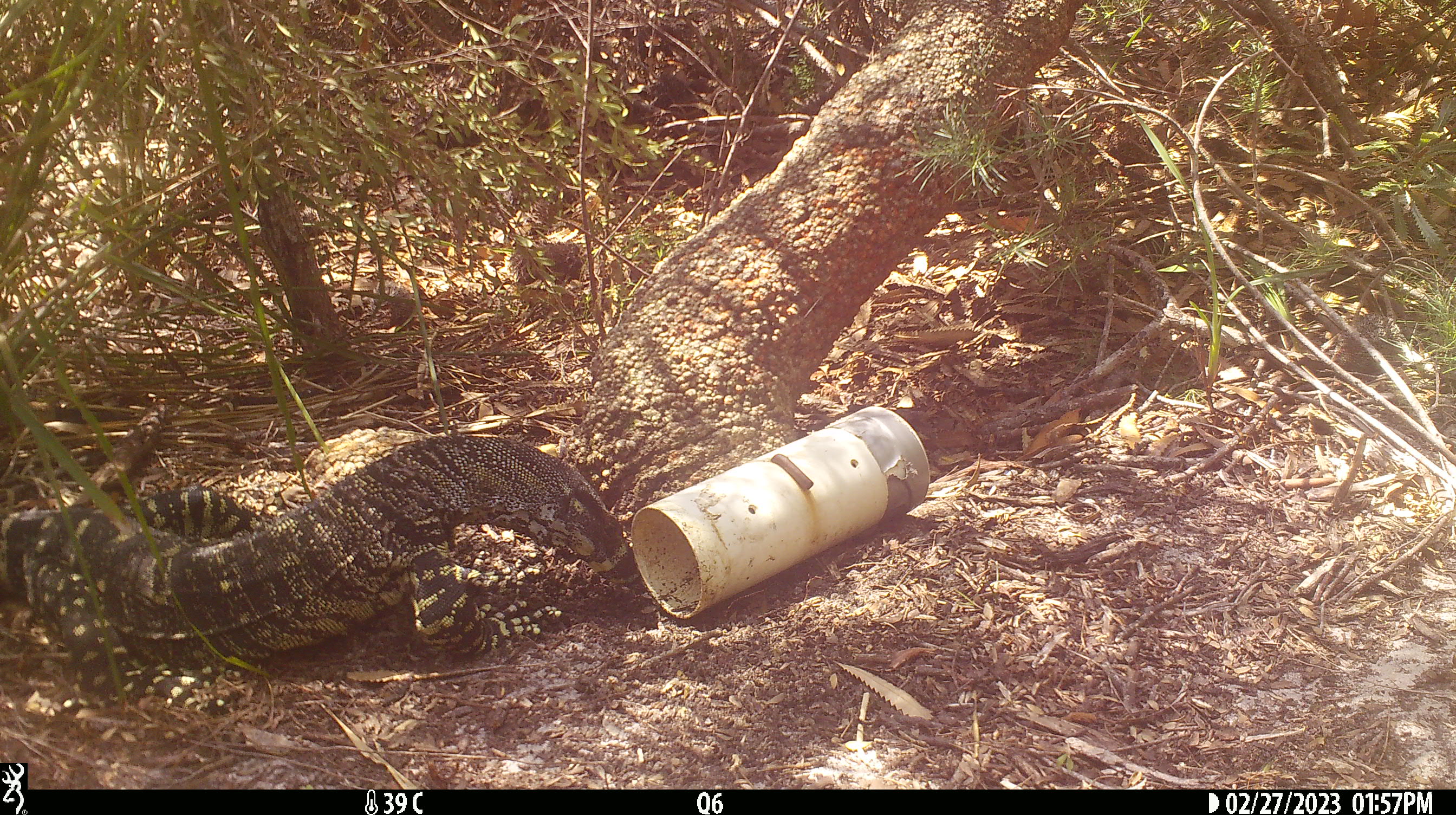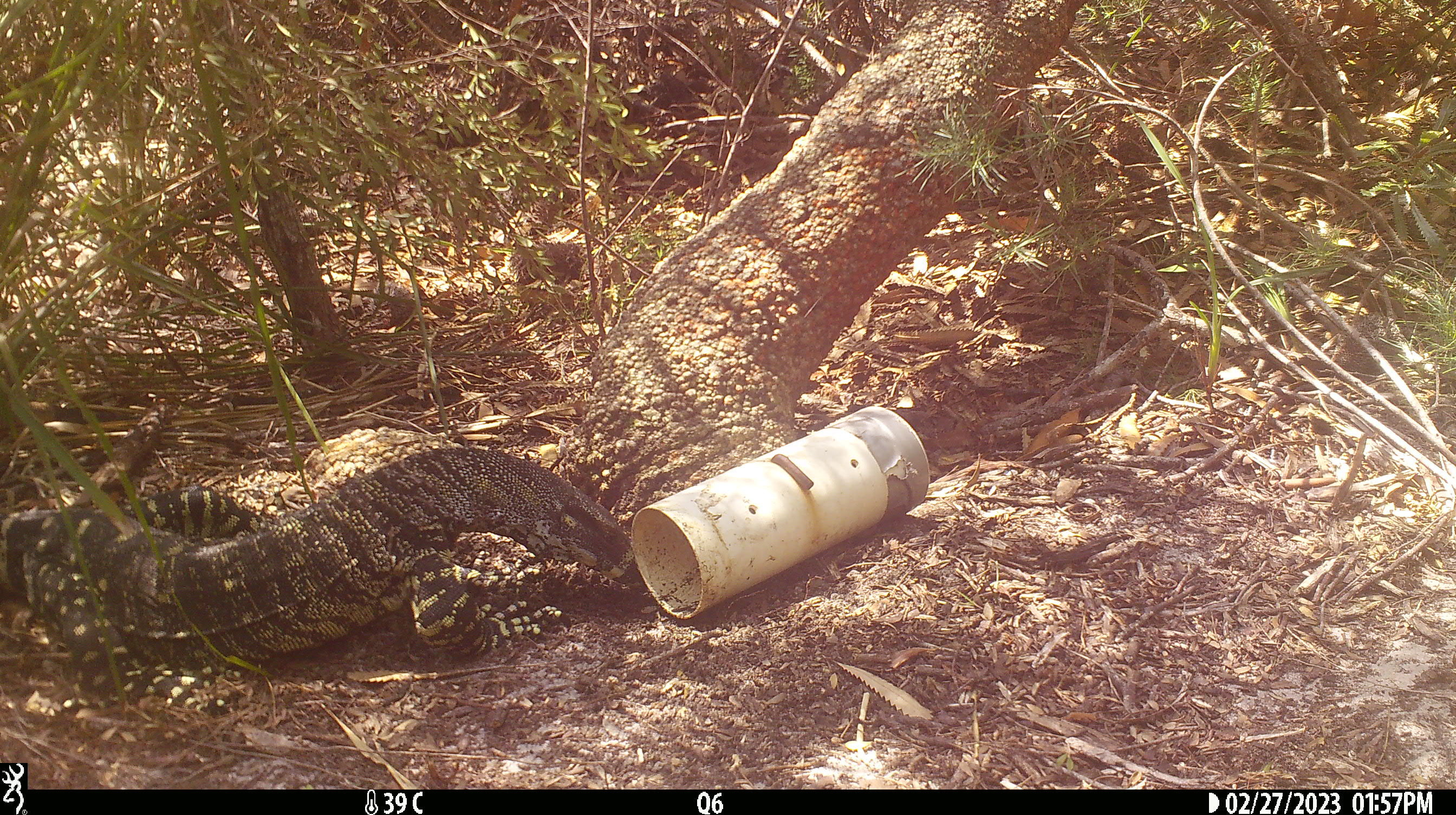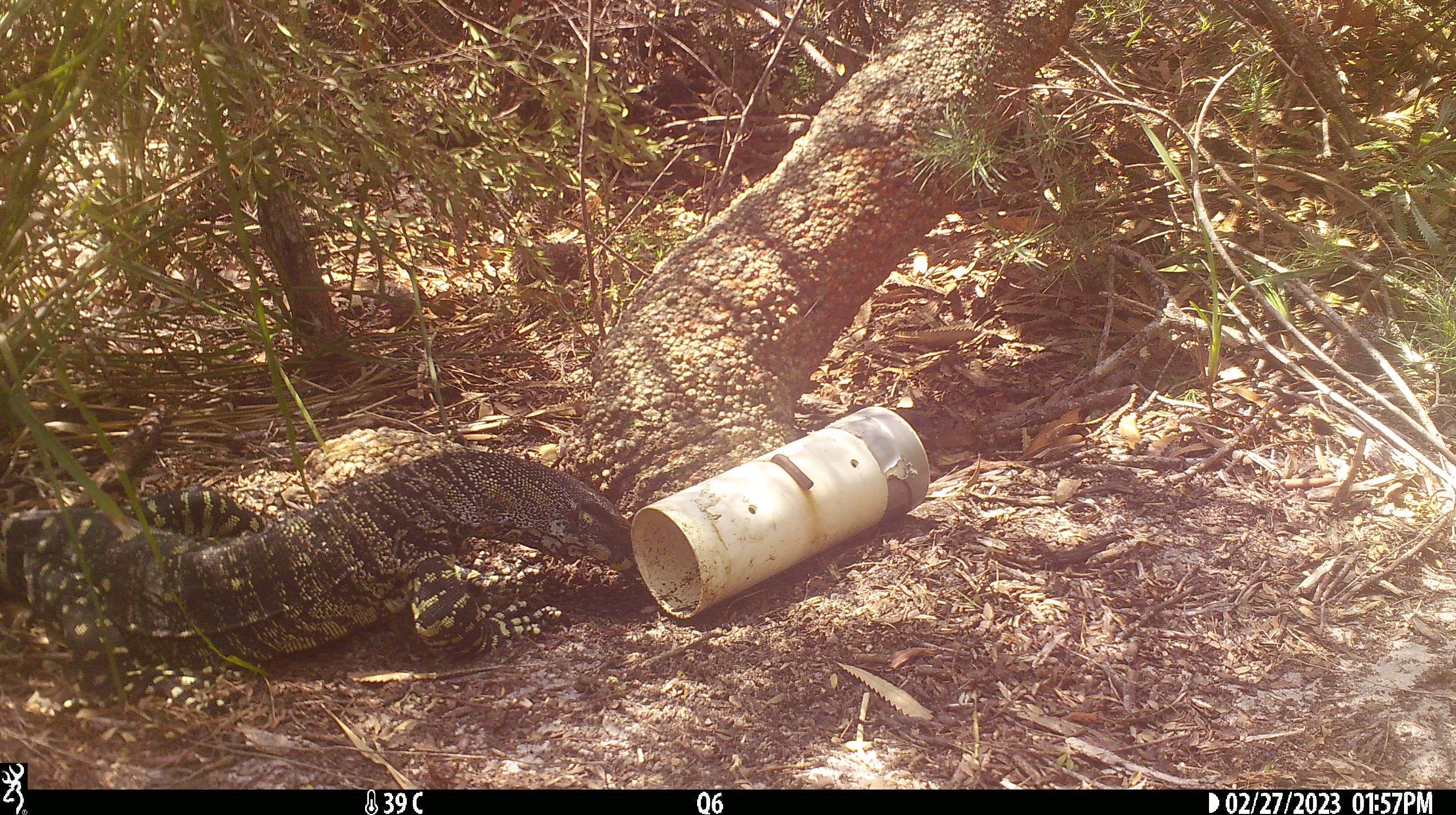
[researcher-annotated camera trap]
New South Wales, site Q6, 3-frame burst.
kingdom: Animalia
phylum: Chordata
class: Reptilia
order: Squamata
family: Varanidae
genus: Varanus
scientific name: Varanus varius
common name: lace monitor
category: goanna